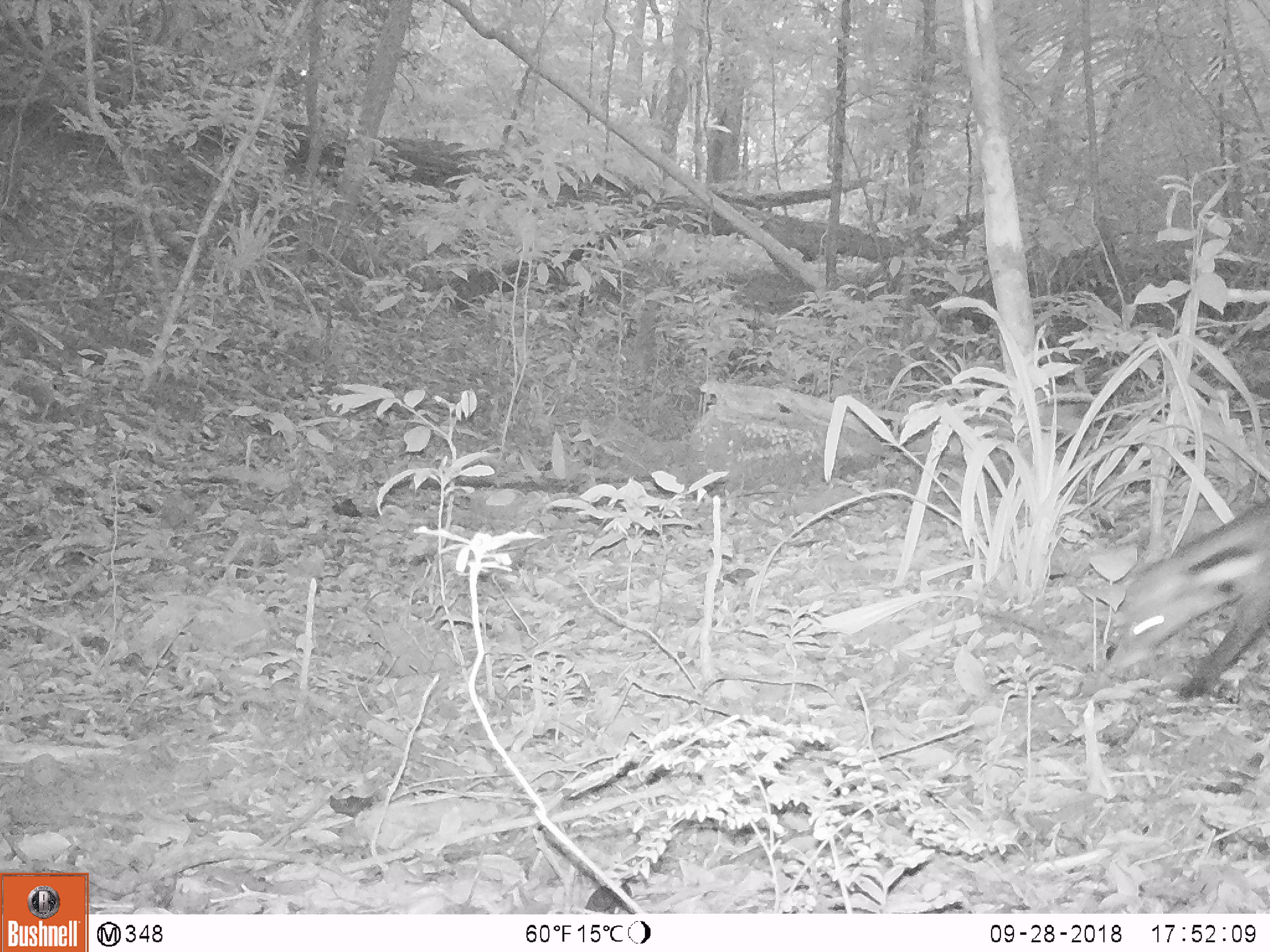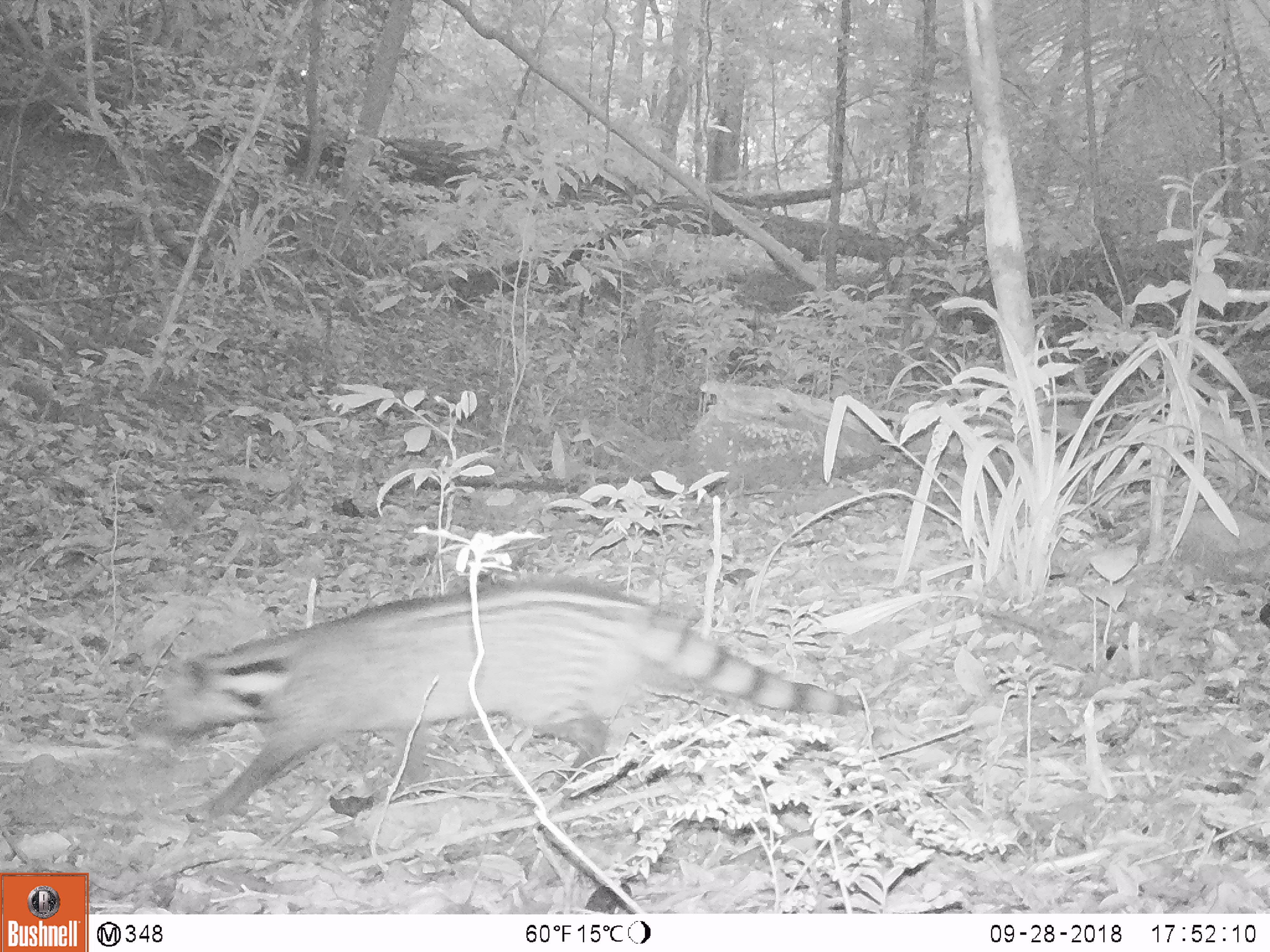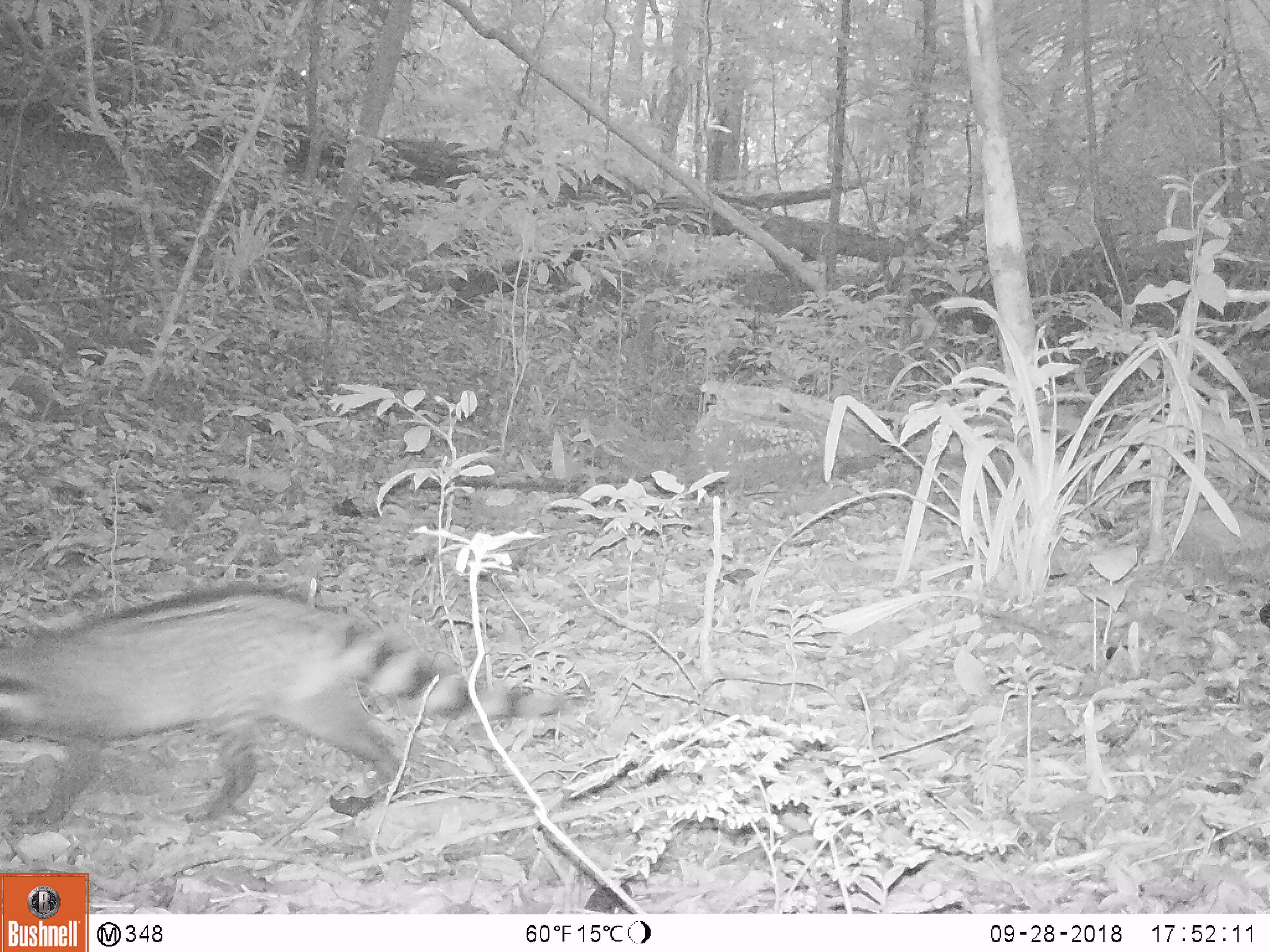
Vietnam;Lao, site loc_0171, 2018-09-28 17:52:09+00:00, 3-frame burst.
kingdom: Animalia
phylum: Chordata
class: Mammalia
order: Carnivora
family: Viverridae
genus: Viverra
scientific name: Viverra zibetha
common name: large indian civet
Large indian civet (Viverra zibetha). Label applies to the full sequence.